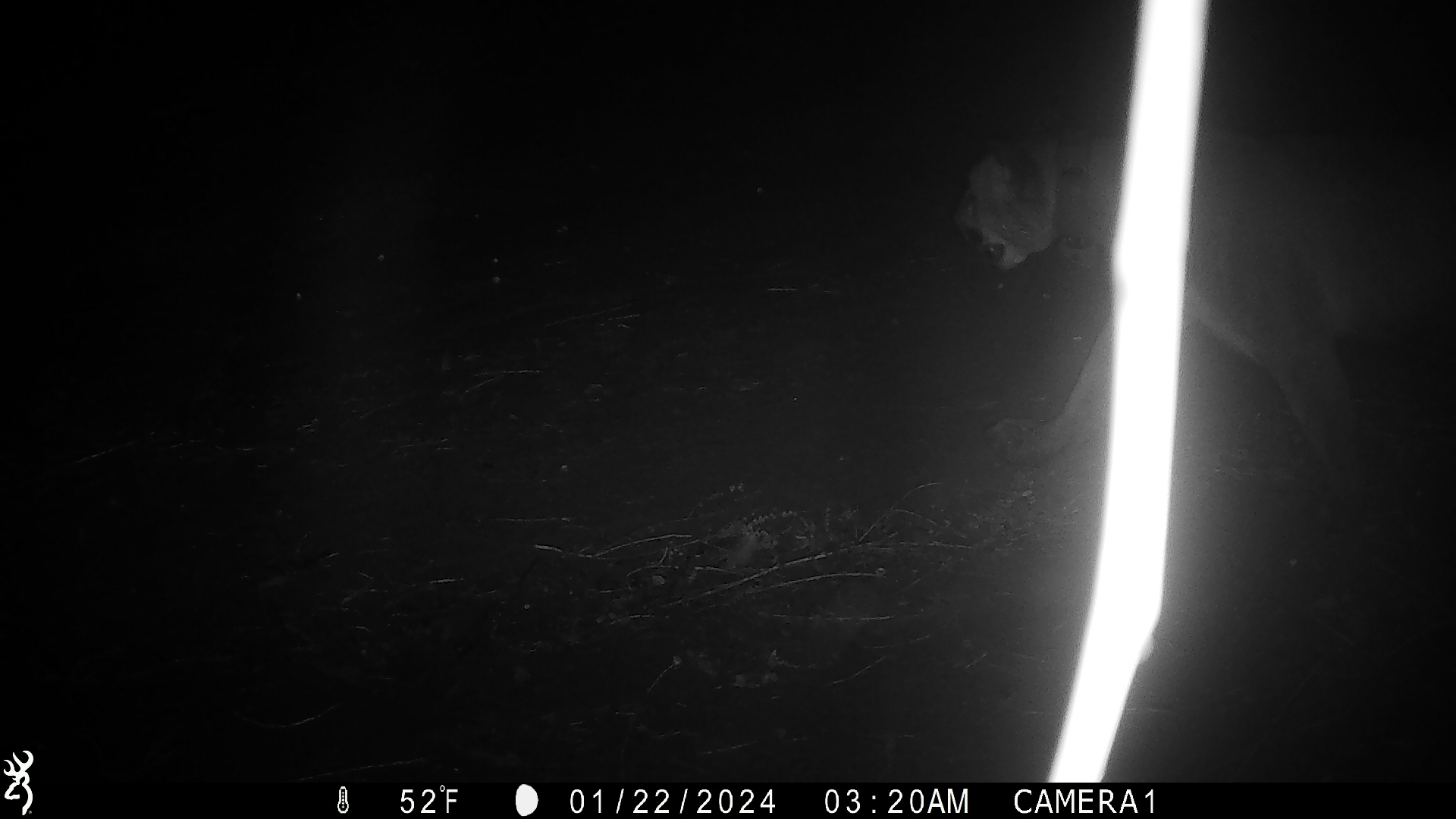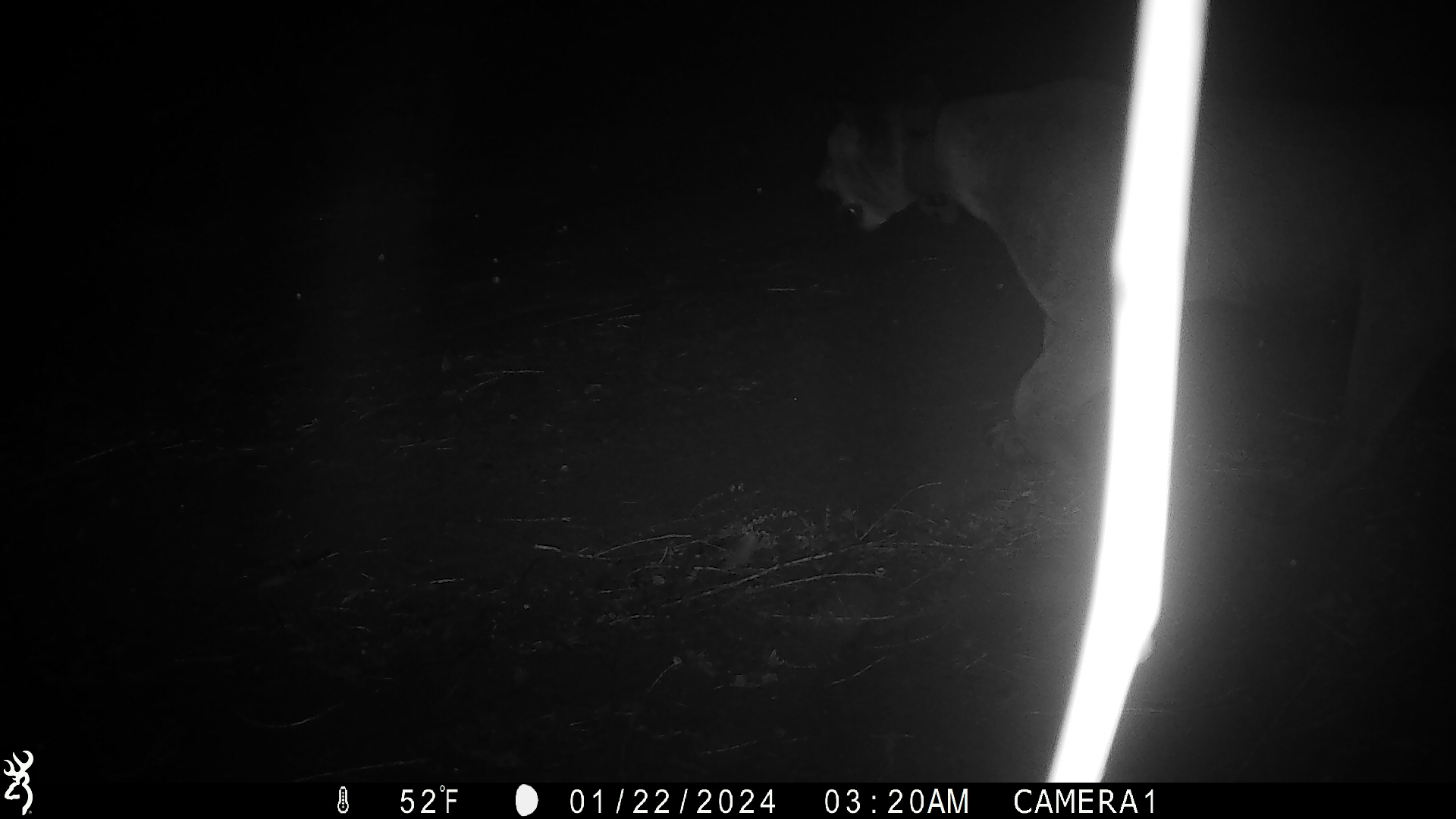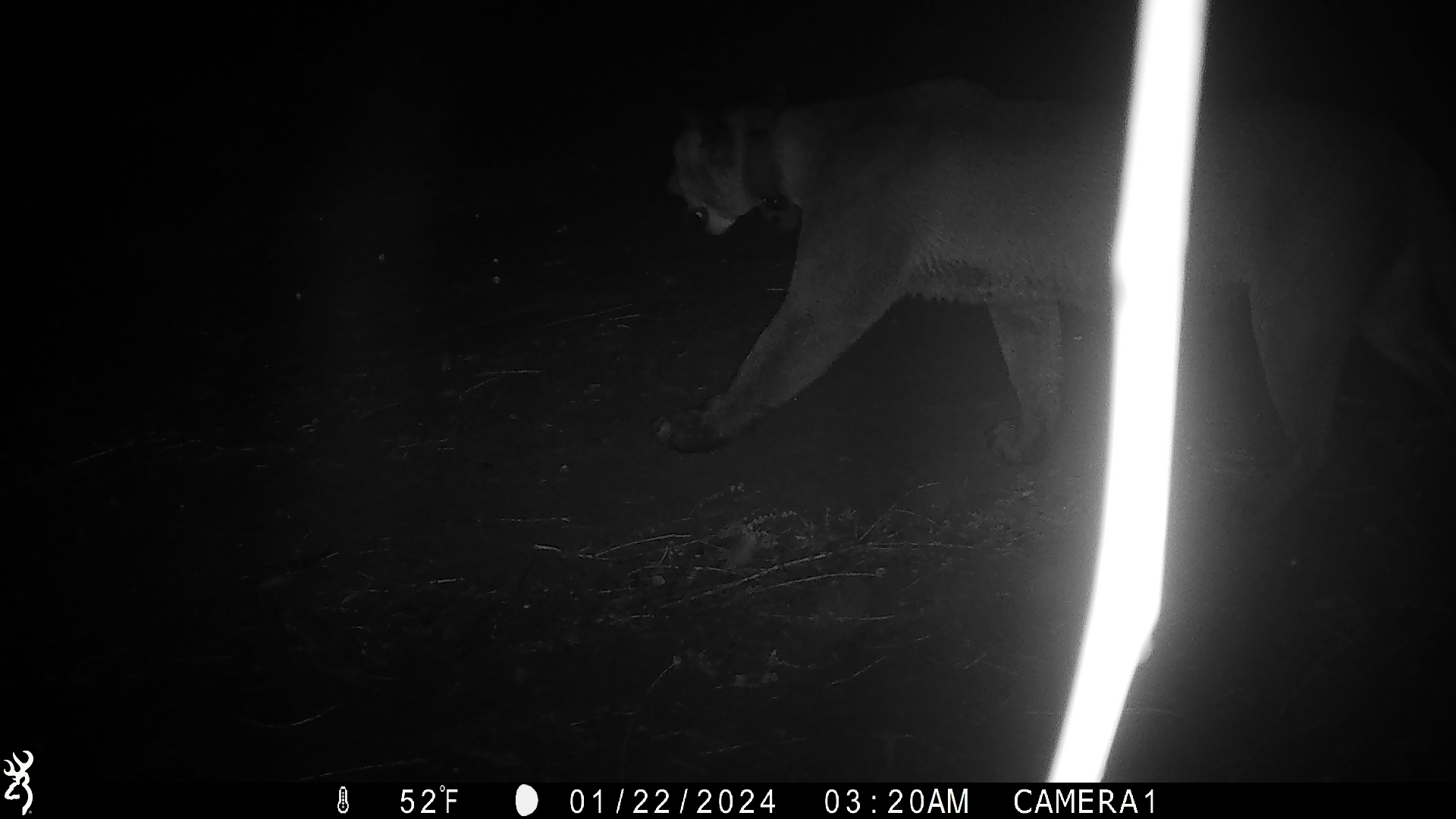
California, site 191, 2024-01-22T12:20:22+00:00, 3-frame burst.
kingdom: Animalia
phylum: Chordata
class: Mammalia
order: Carnivora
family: Felidae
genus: Puma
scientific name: Puma concolor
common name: puma